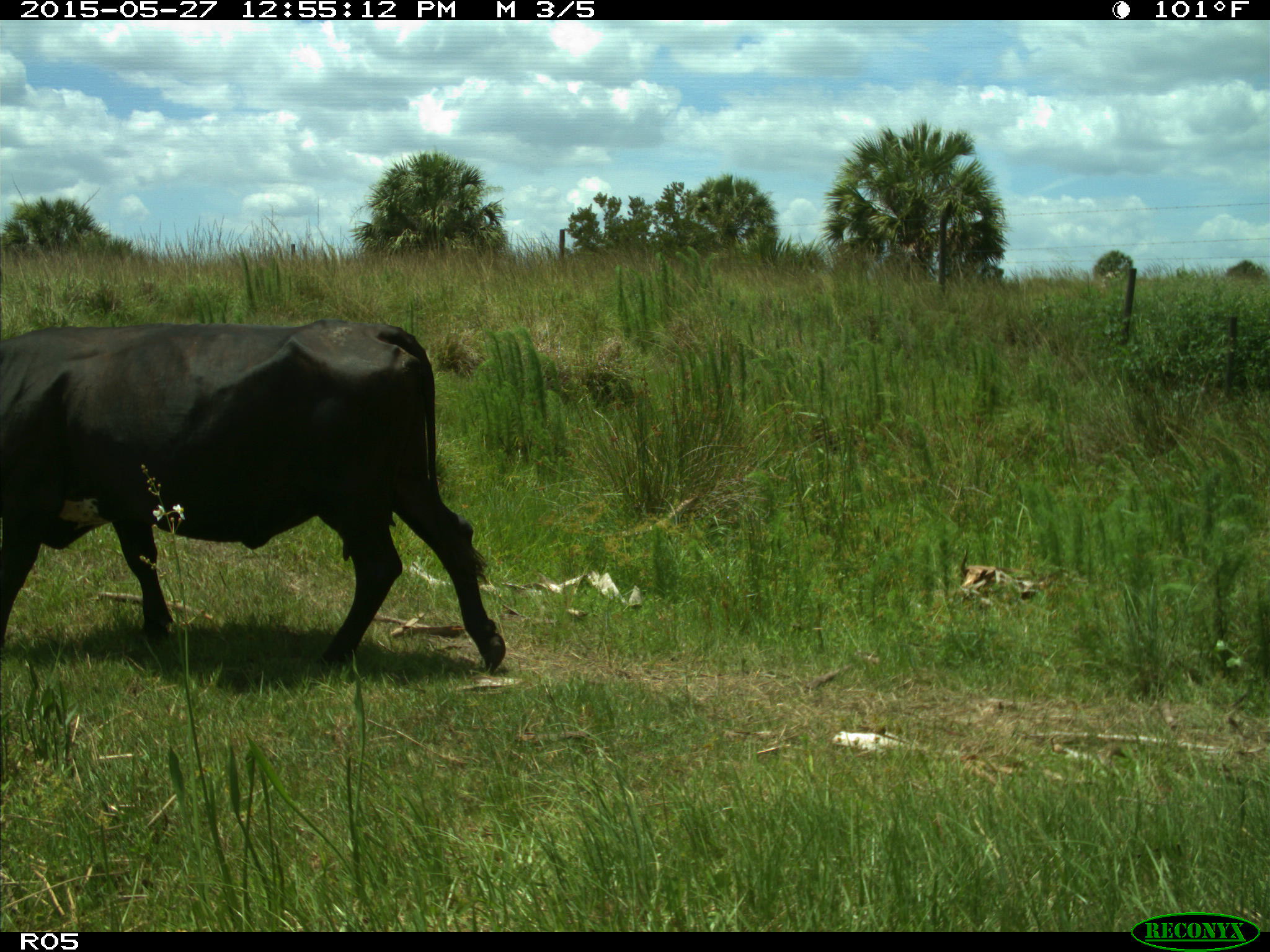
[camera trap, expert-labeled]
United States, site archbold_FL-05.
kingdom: Animalia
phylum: Chordata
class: Mammalia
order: Artiodactyla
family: Bovidae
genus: Bos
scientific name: Bos taurus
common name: domestic cow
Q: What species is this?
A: Bos taurus (domestic cow).